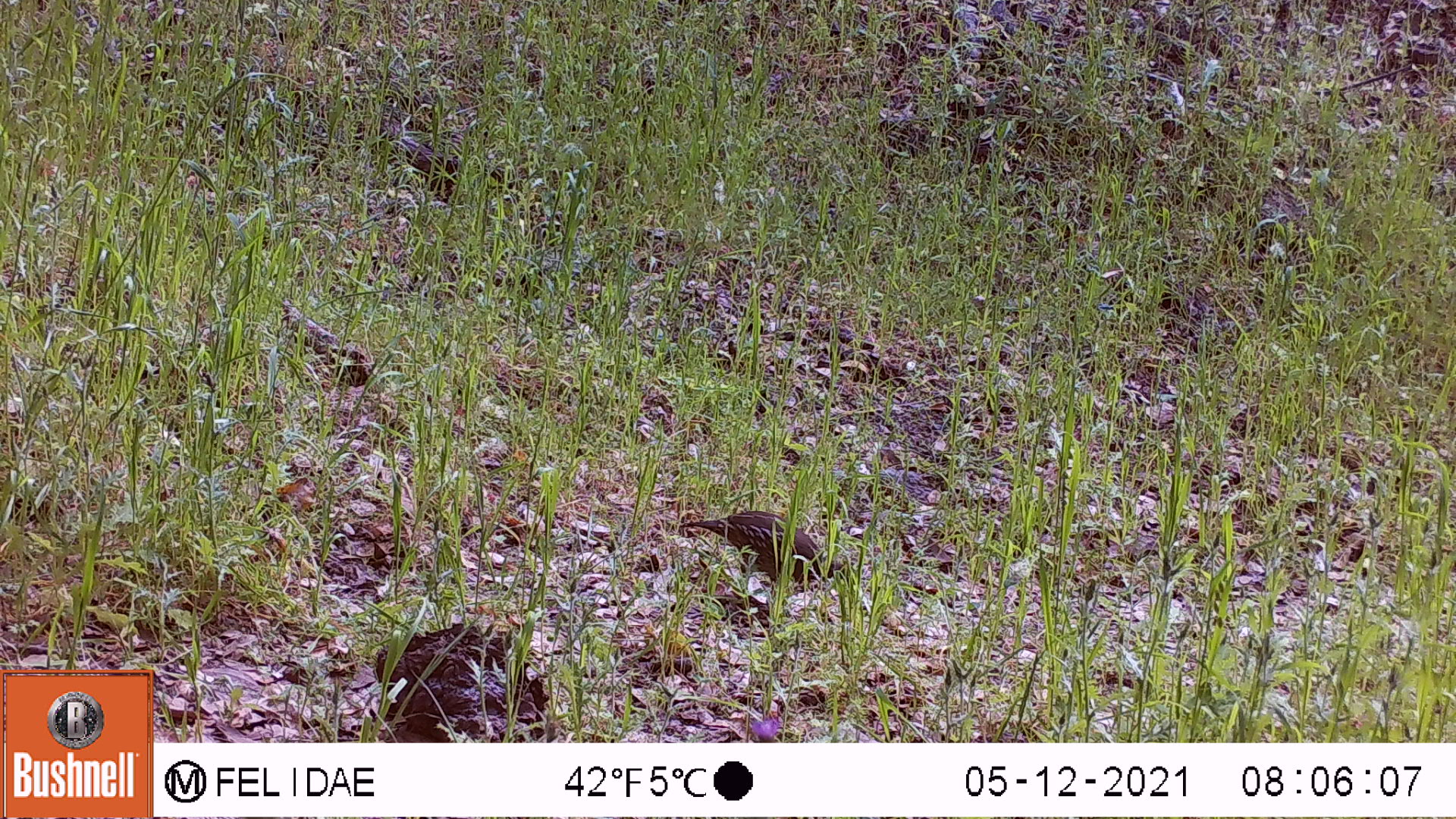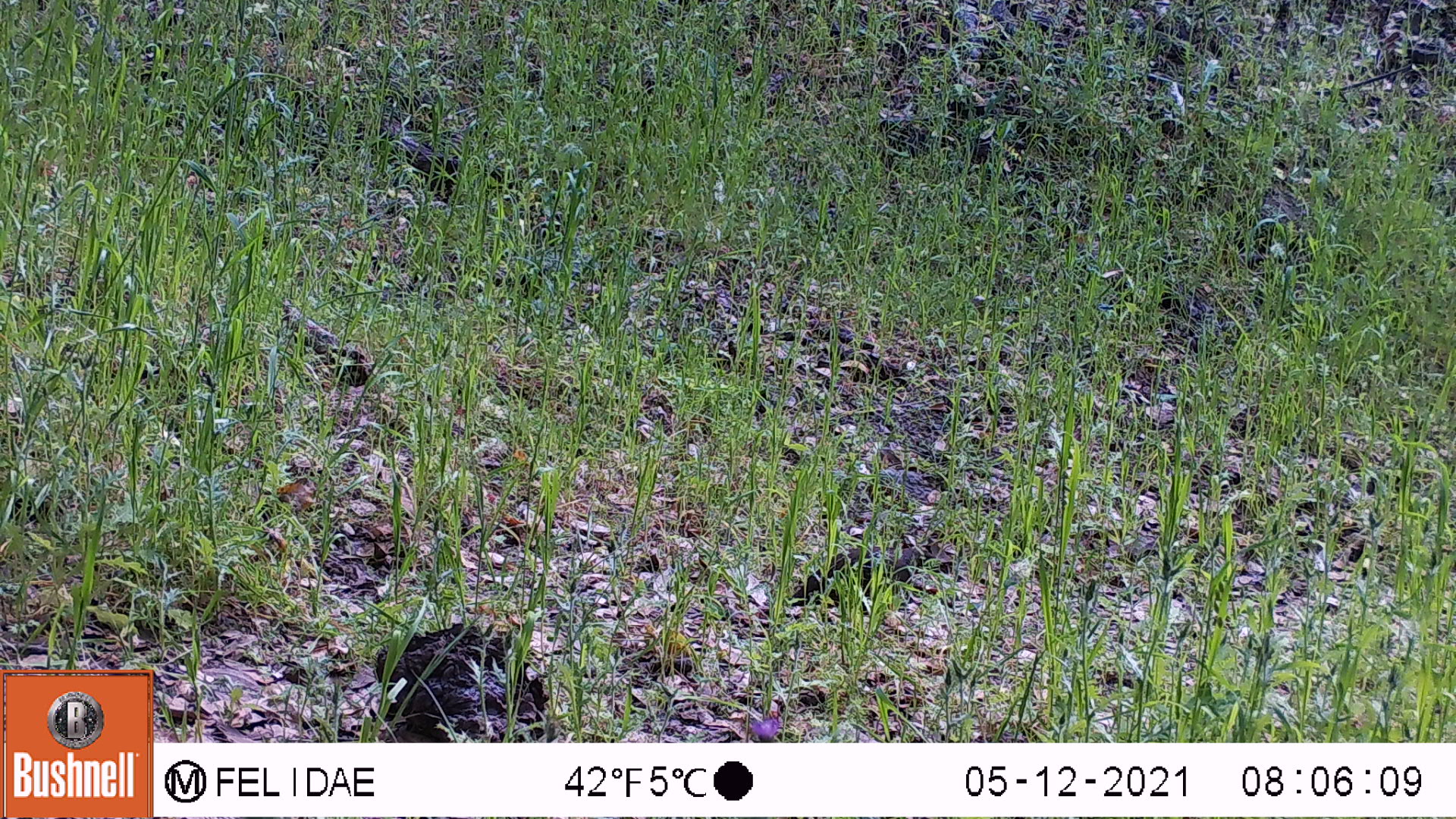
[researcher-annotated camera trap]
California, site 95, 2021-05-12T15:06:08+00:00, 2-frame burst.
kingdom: Animalia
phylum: Chordata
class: Aves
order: Galliformes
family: Odontophoridae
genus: Callipepla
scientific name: Callipepla californica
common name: california quail